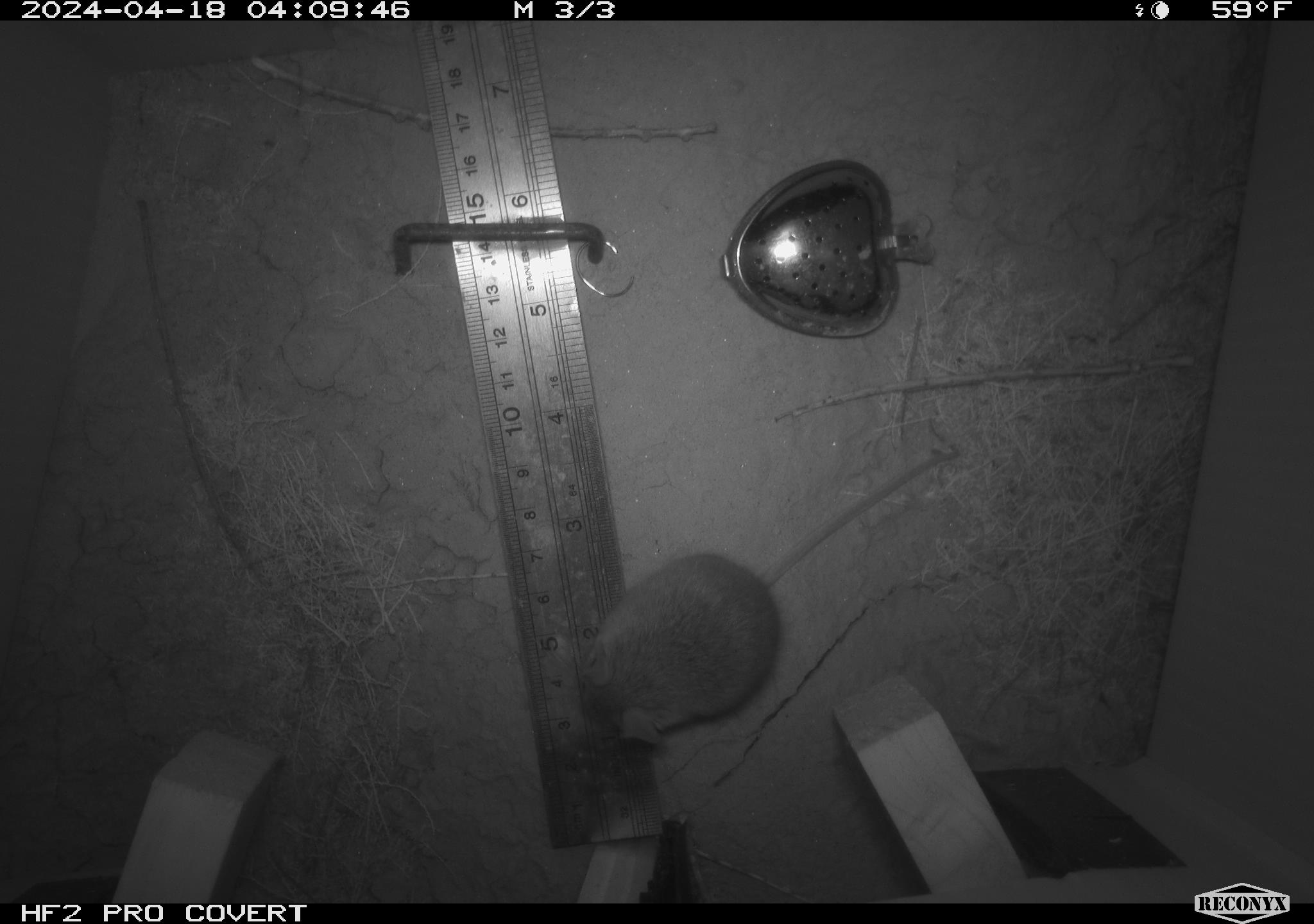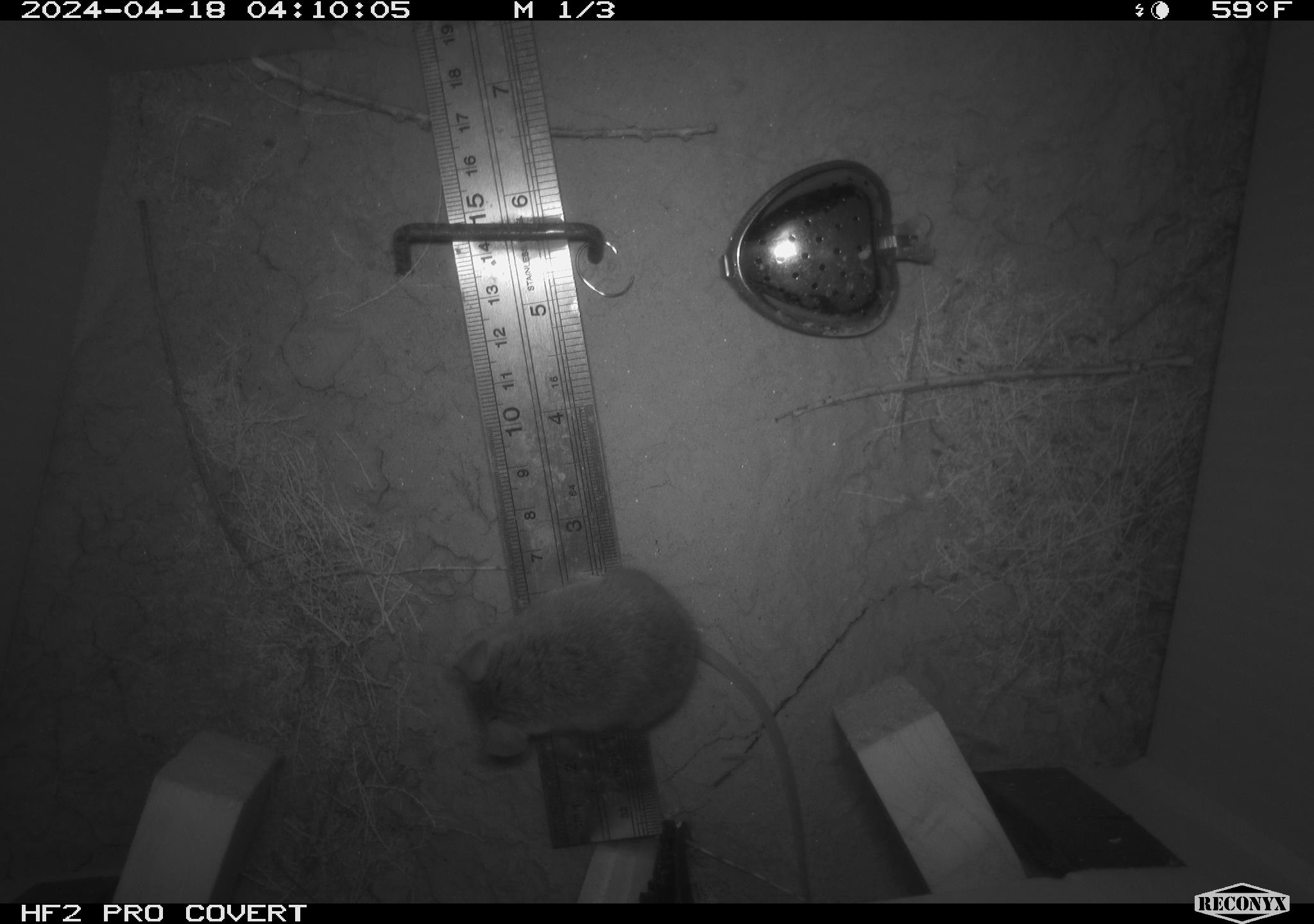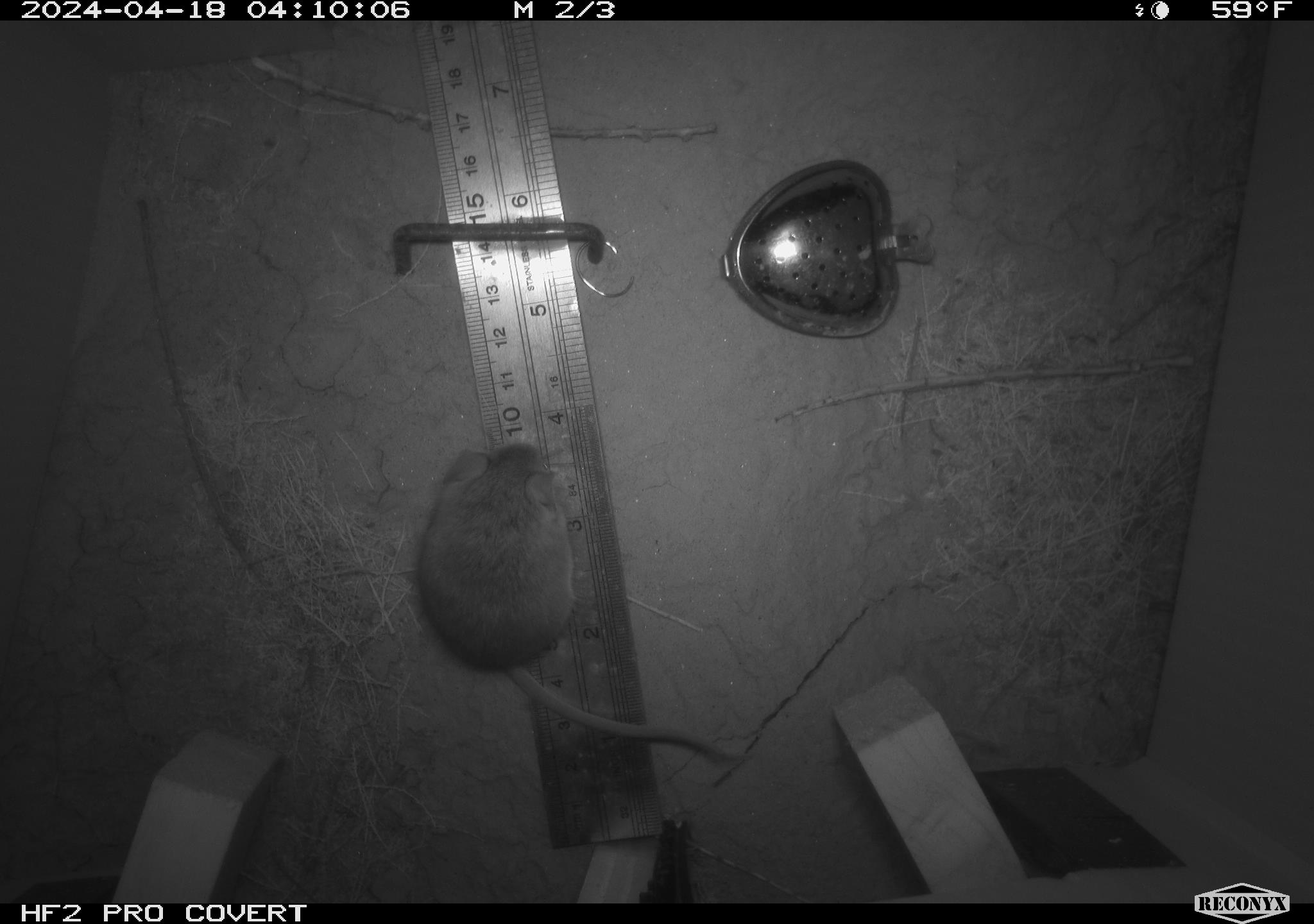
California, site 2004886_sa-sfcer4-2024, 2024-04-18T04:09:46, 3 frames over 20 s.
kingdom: Animalia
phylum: Chordata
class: Mammalia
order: Rodentia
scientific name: Rodentia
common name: mouse species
Mouse species (Rodentia).